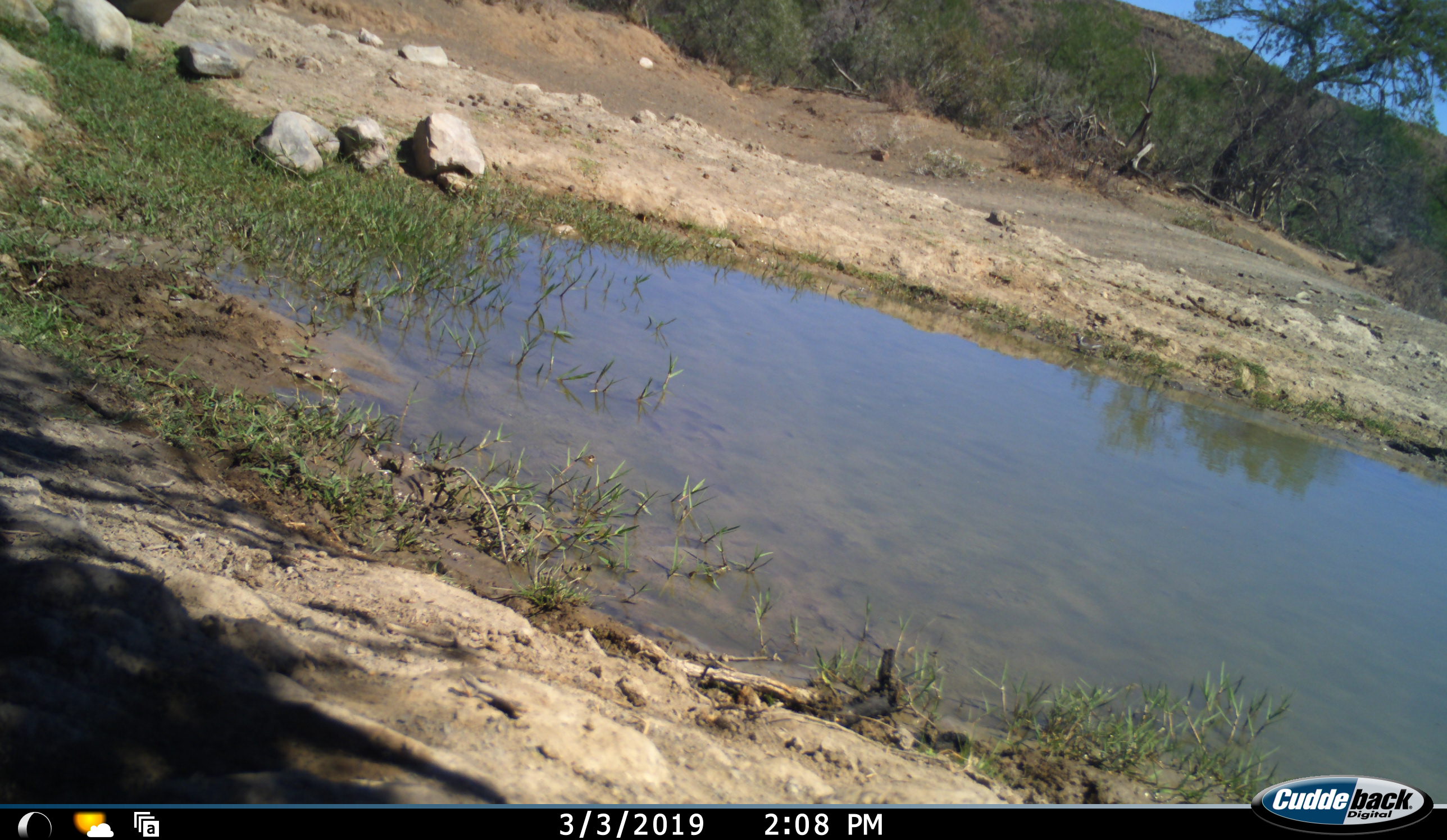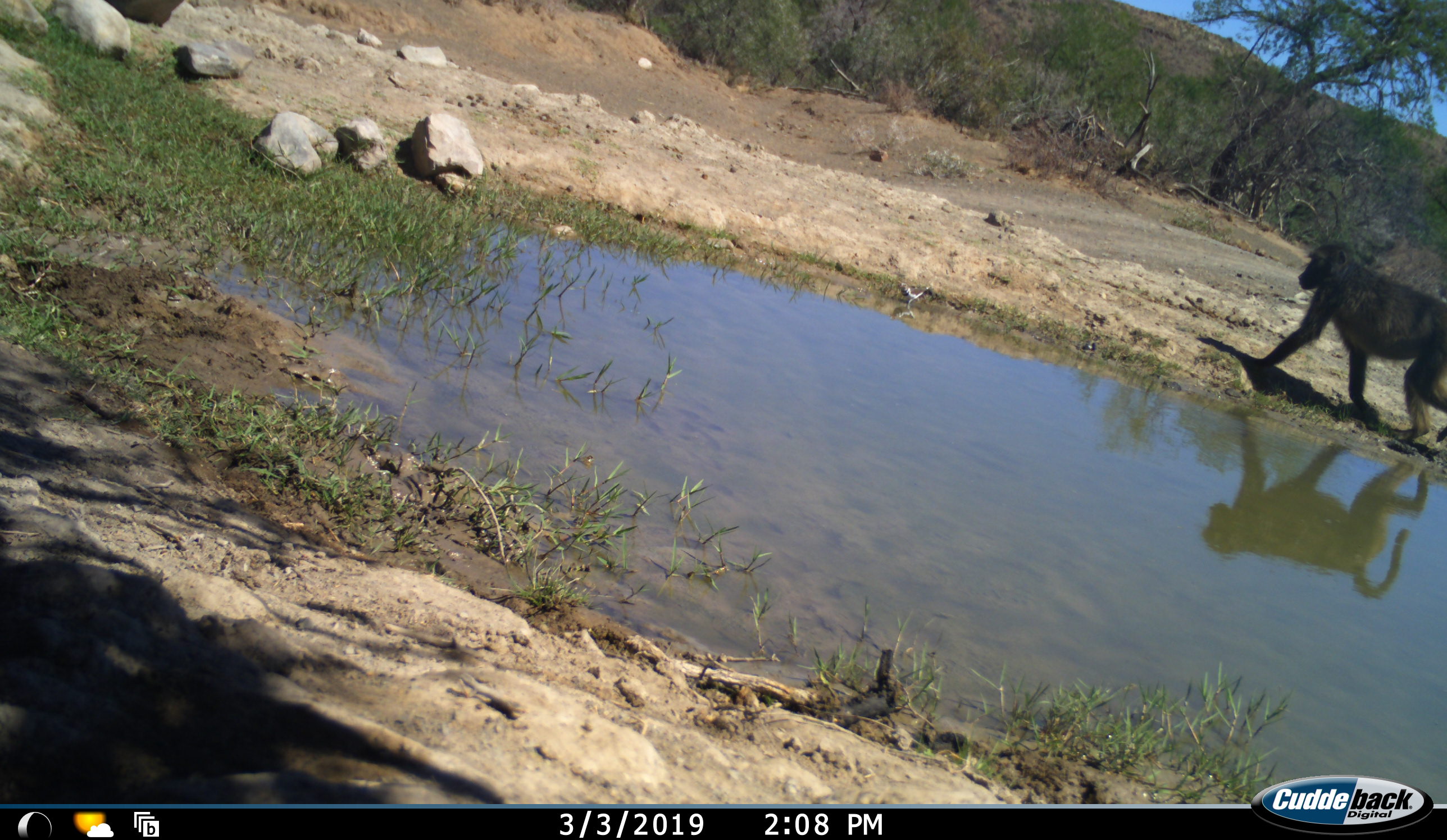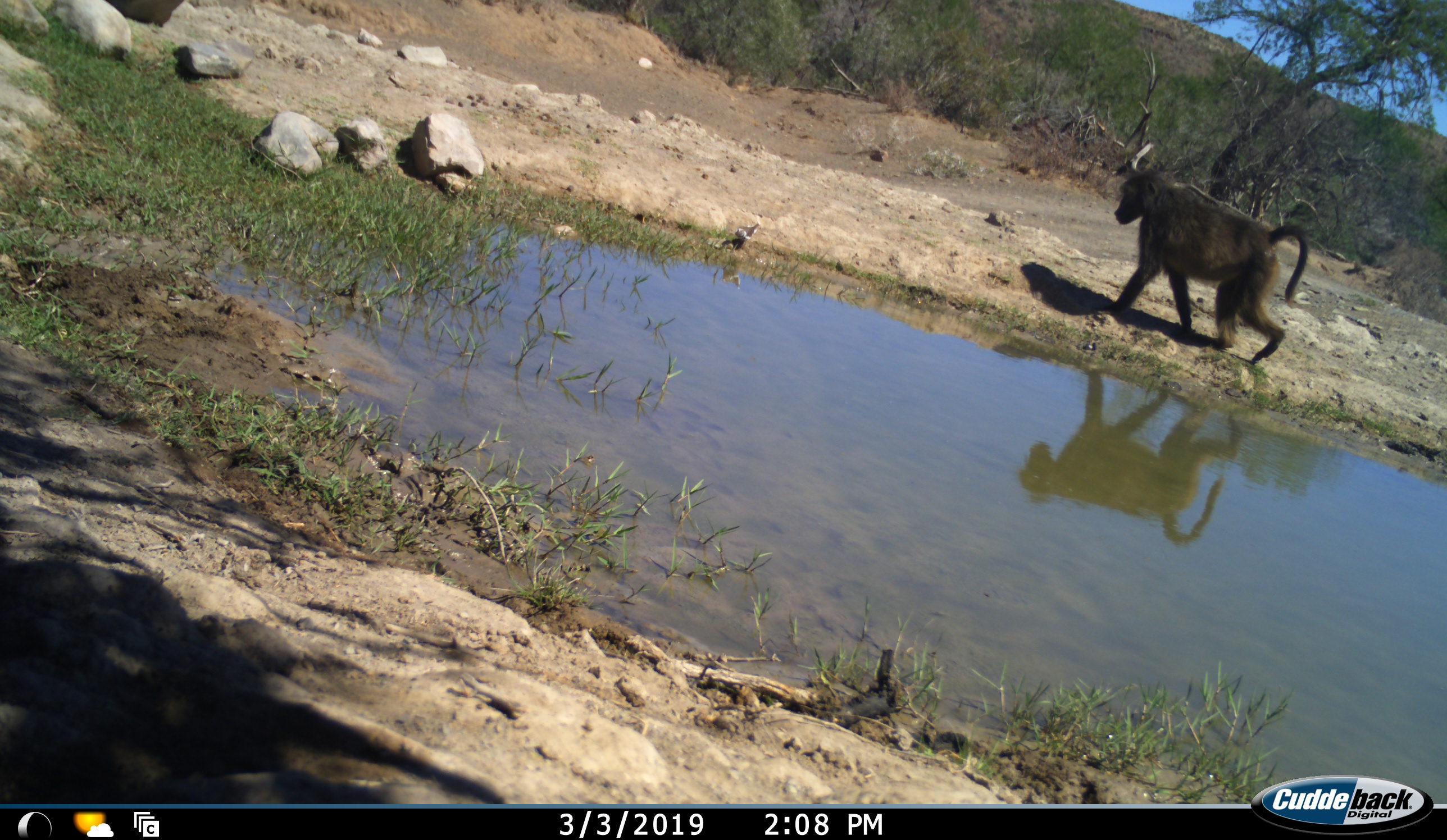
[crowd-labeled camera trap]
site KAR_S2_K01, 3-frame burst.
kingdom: Animalia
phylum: Chordata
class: Mammalia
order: Primates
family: Cercopithecidae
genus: Papio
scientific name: Papio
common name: baboon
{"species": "baboon (Papio)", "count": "1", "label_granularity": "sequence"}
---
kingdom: Animalia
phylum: Chordata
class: Aves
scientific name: Aves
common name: bird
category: birdother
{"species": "birdother (bird) (Aves)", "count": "1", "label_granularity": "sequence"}